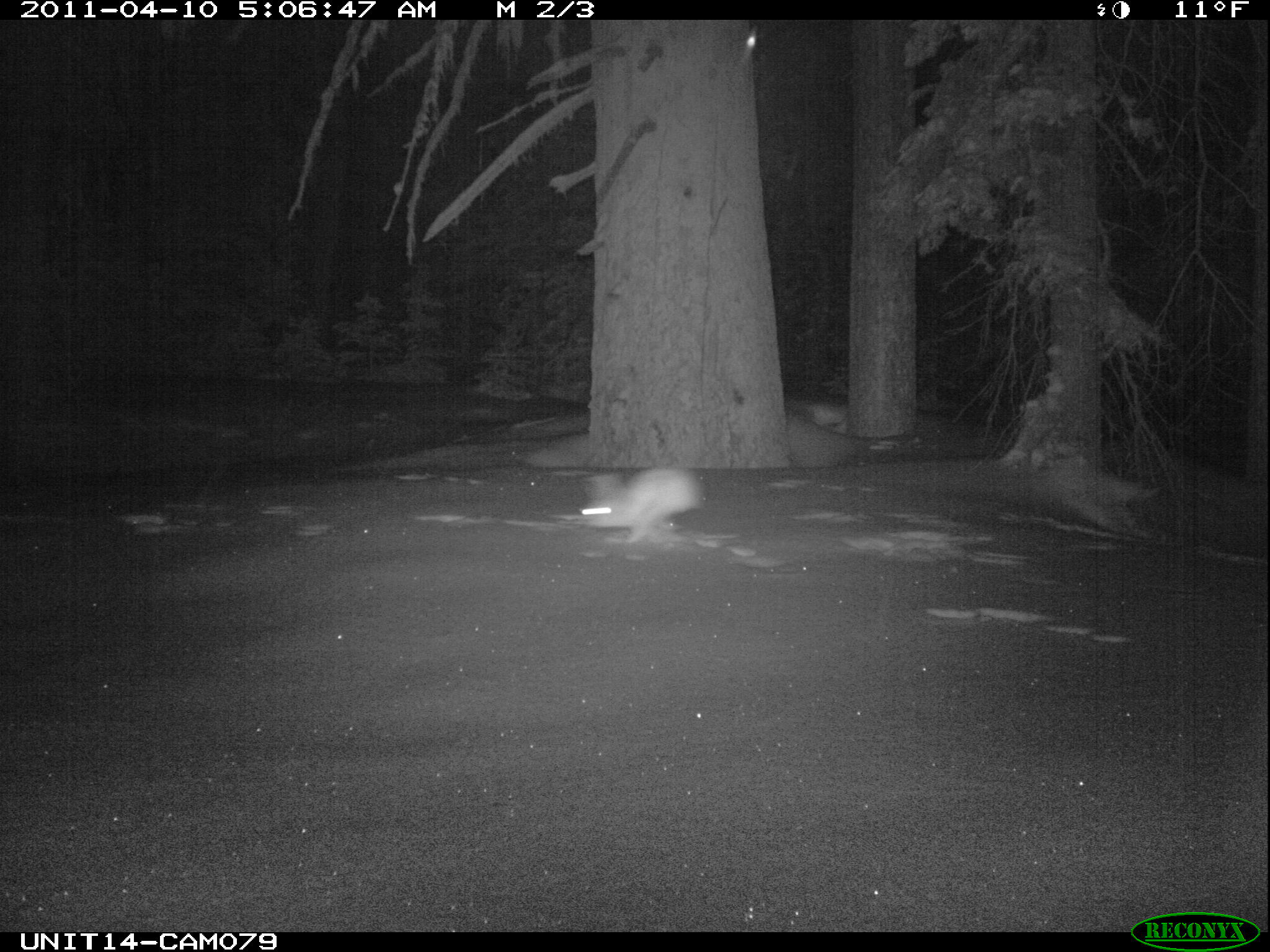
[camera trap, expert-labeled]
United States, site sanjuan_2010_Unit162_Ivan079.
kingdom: Animalia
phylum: Chordata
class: Mammalia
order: Lagomorpha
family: Leporidae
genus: Lepus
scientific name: Lepus americanus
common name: snowshoe hare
Lepus americanus (snowshoe hare).